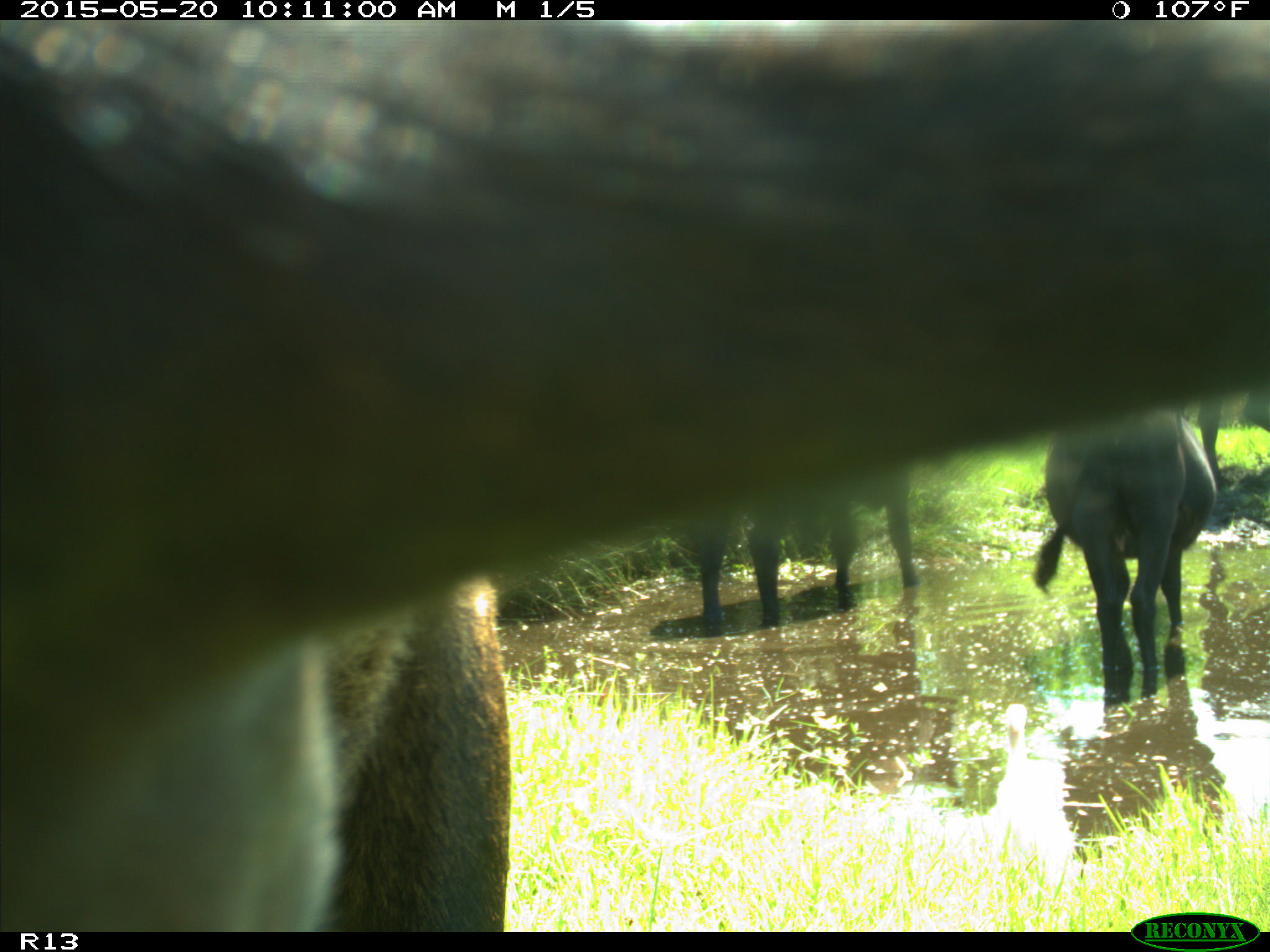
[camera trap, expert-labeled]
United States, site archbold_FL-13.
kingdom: Animalia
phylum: Chordata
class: Mammalia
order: Artiodactyla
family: Bovidae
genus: Bos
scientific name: Bos taurus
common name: domestic cow